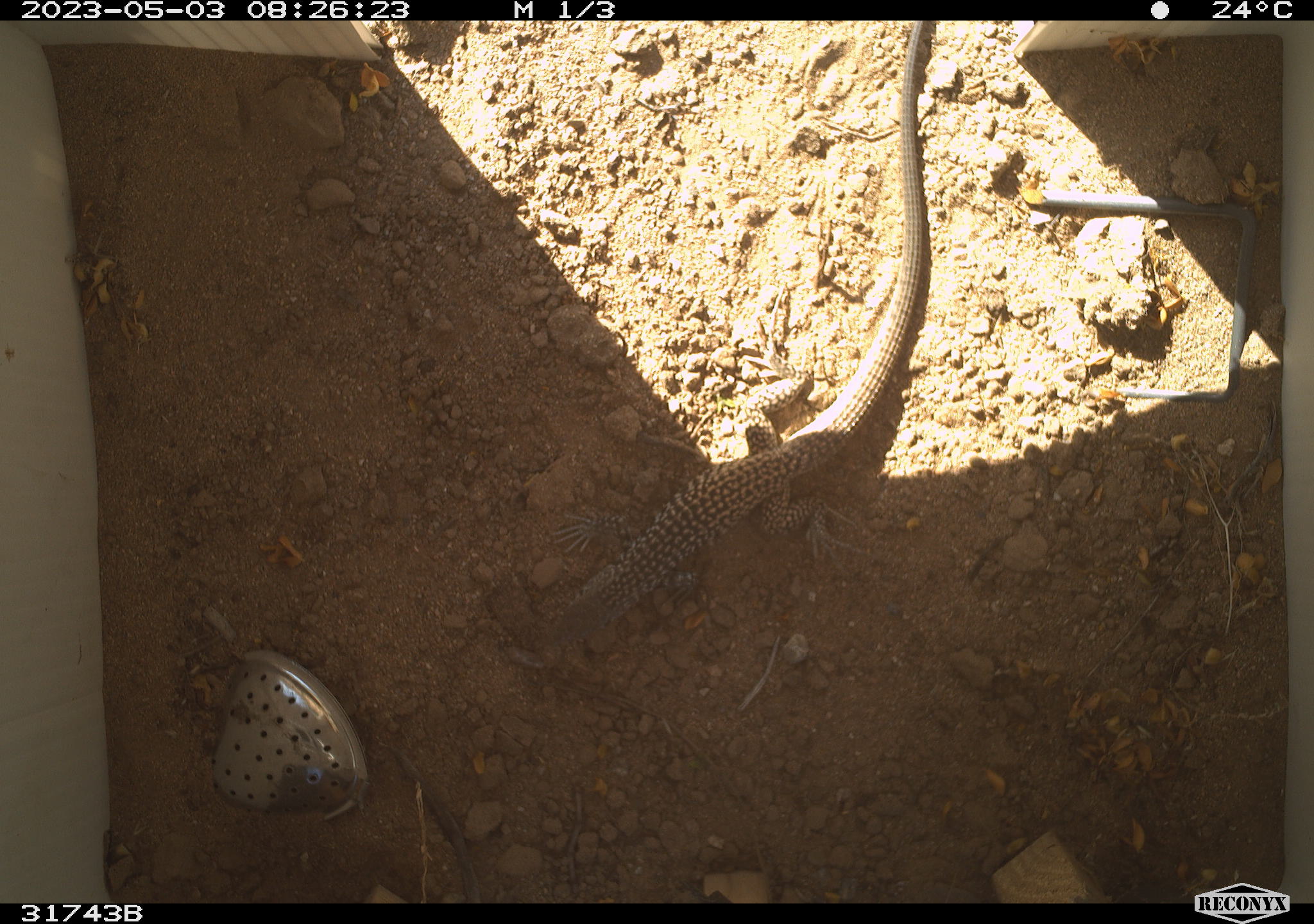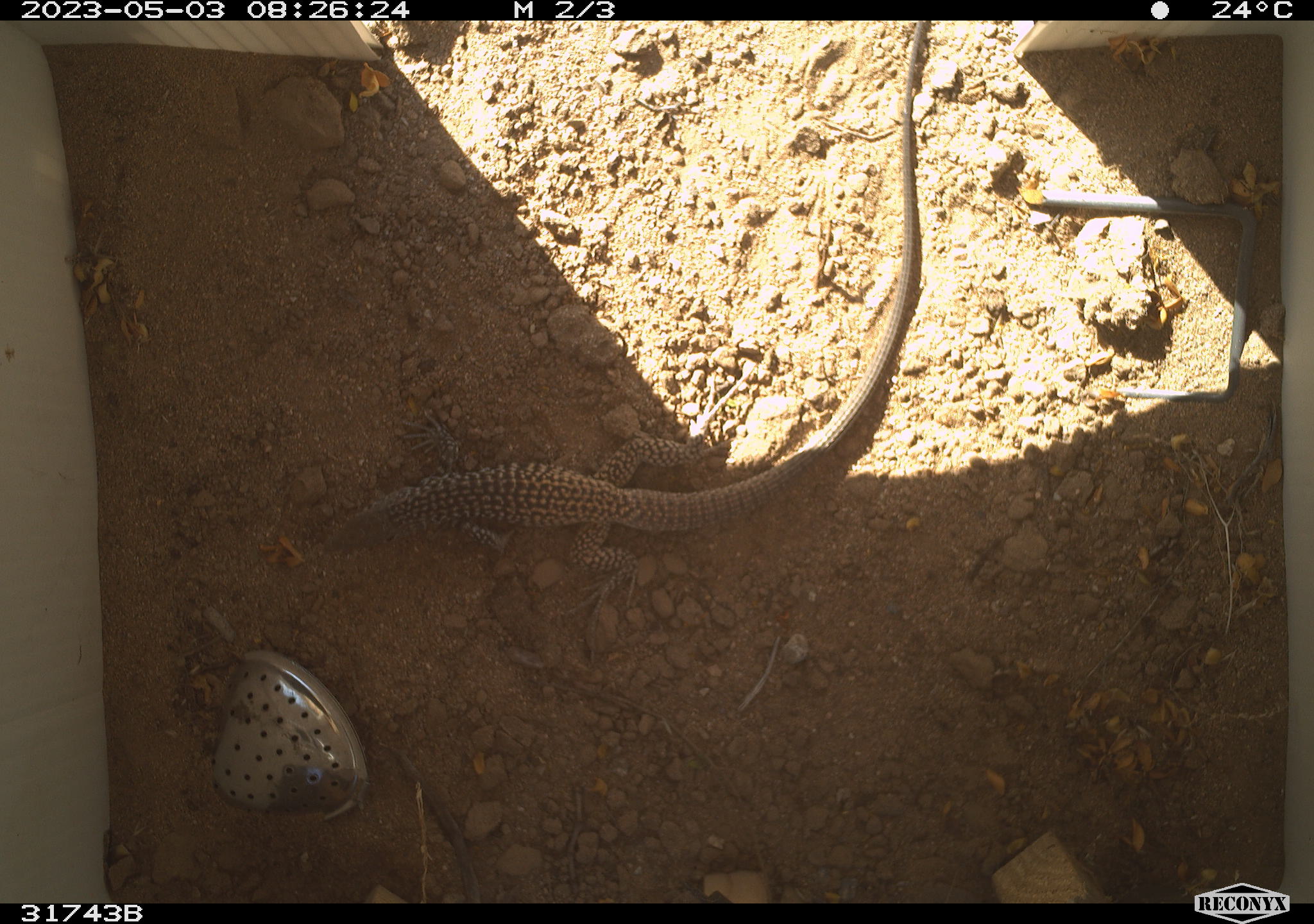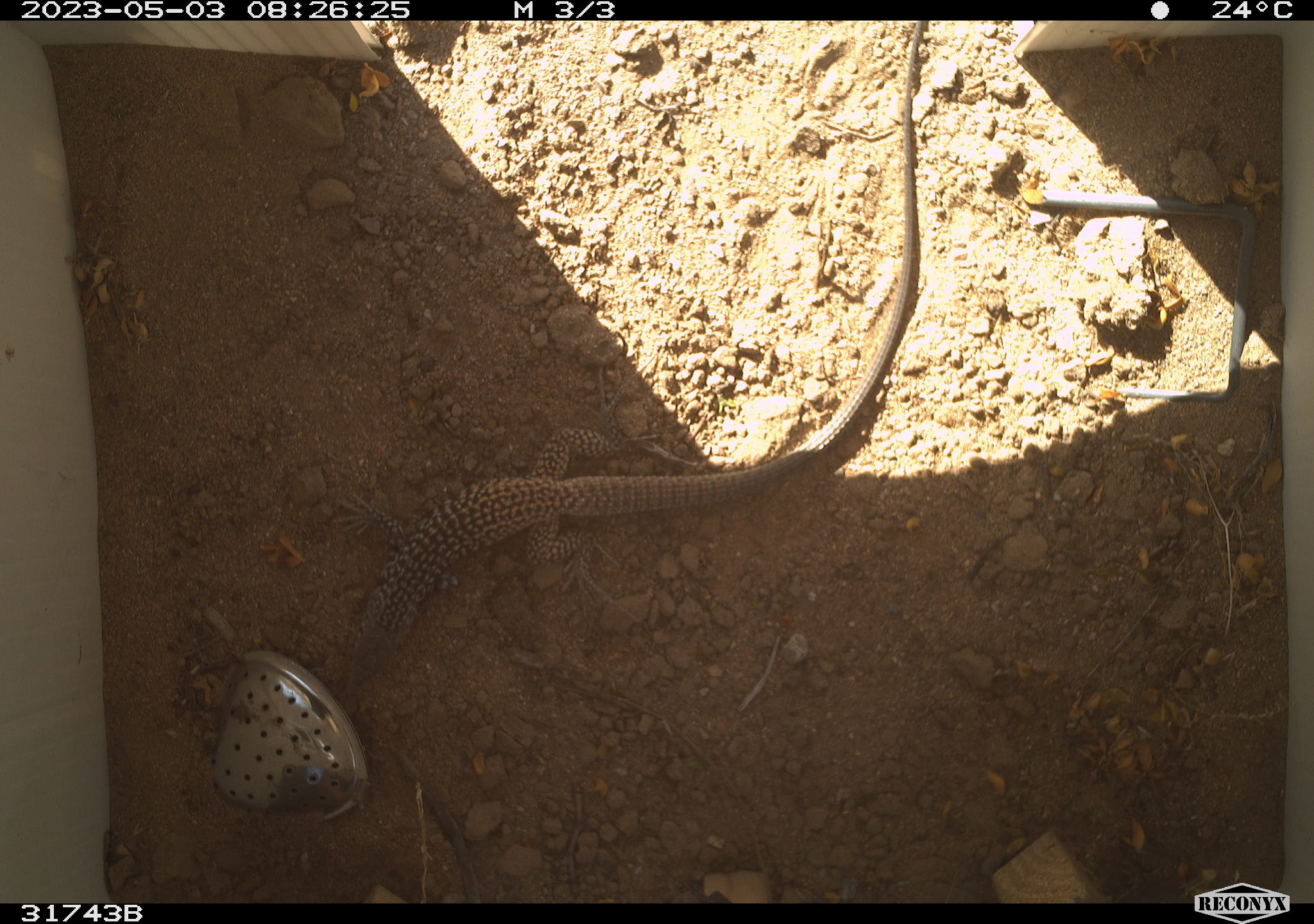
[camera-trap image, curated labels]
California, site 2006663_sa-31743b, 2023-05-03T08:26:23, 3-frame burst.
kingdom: Animalia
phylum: Chordata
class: Reptilia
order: Squamata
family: Teiidae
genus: Aspidoscelis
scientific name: Aspidoscelis tigris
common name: western whiptail